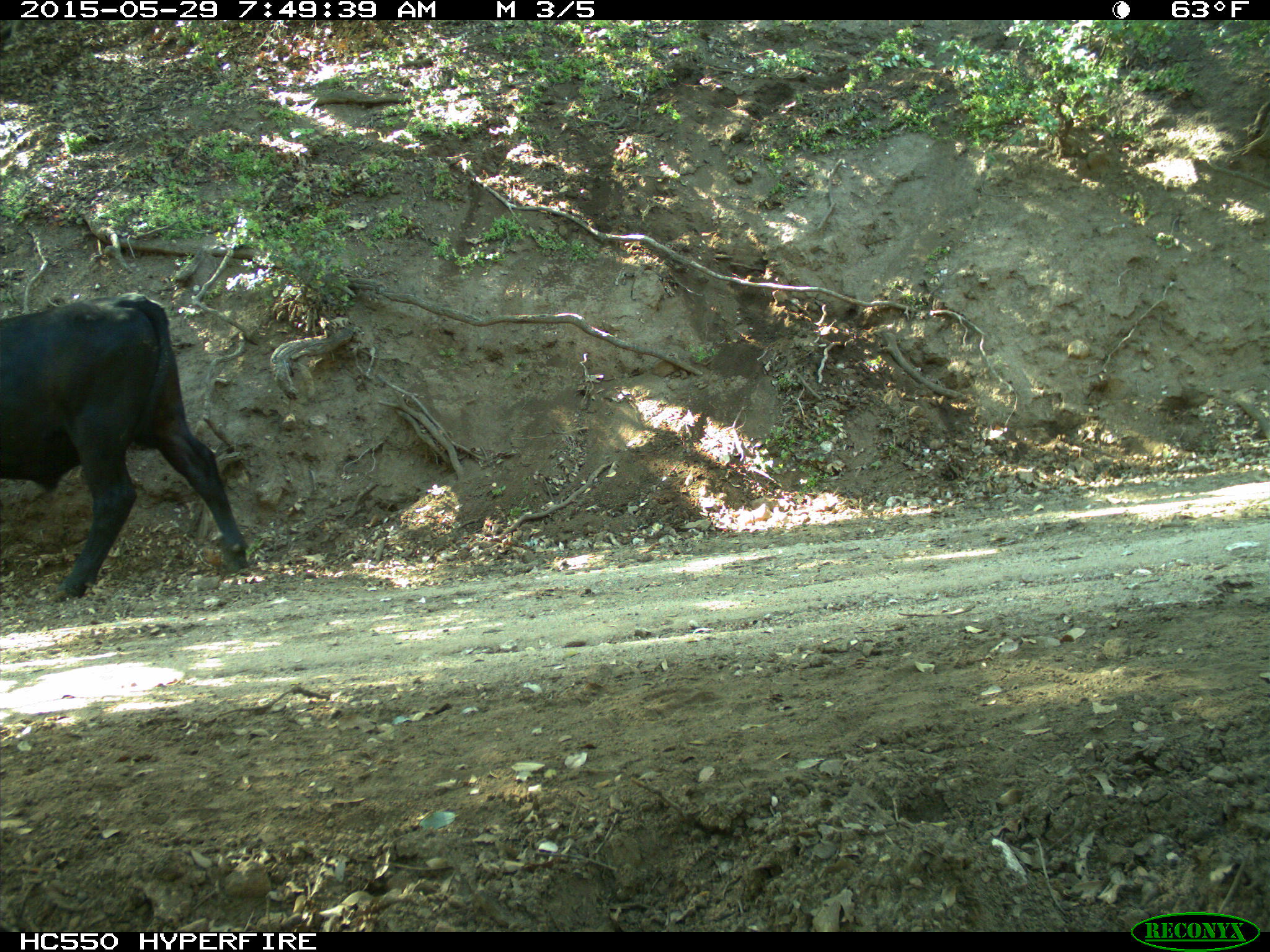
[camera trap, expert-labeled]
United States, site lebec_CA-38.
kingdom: Animalia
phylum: Chordata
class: Mammalia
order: Artiodactyla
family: Bovidae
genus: Bos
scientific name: Bos taurus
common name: domestic cow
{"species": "Bos taurus (domestic cow)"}